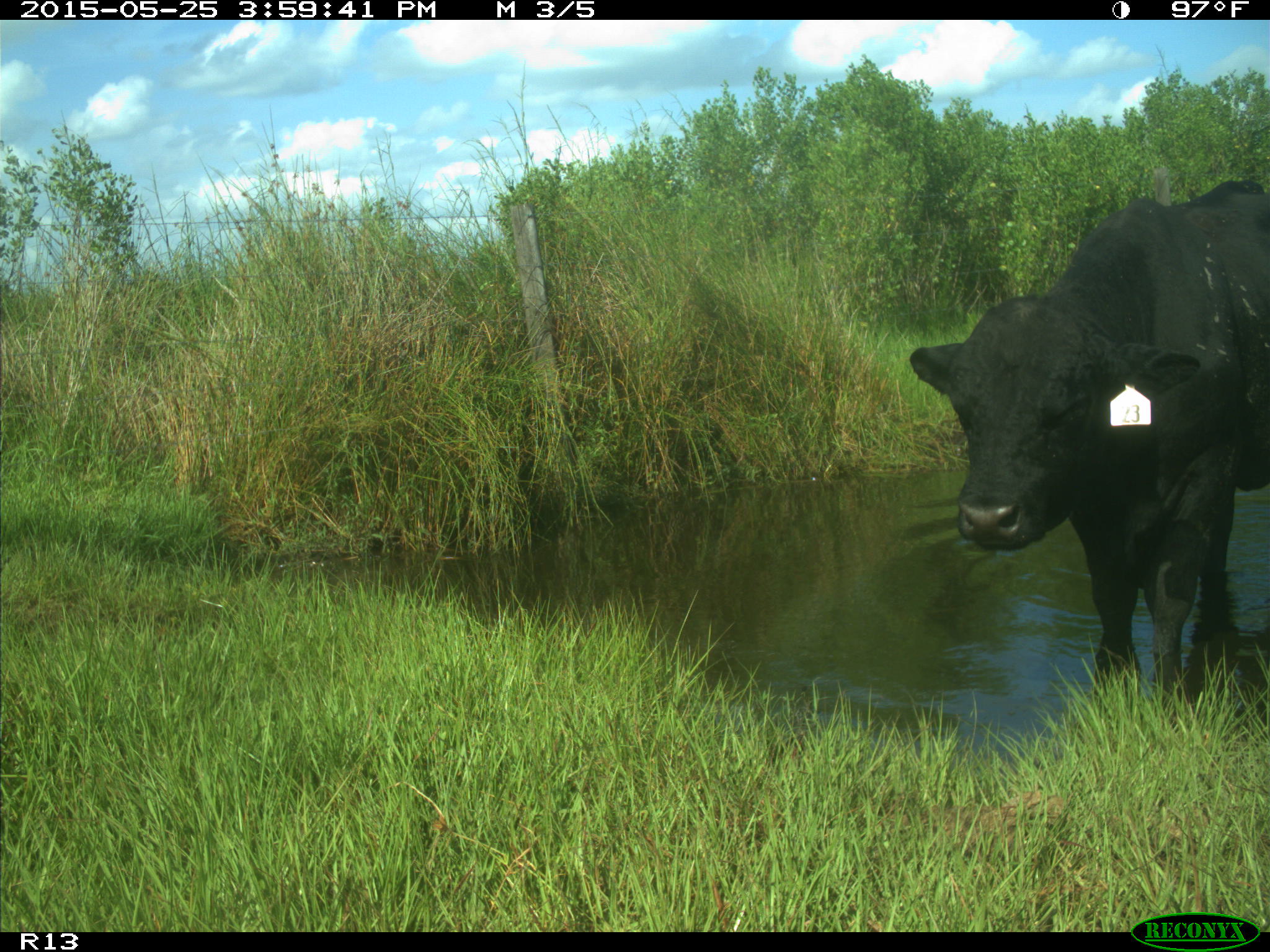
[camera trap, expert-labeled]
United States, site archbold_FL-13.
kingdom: Animalia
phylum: Chordata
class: Mammalia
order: Artiodactyla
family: Bovidae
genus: Bos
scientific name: Bos taurus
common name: domestic cow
Bos taurus (domestic cow).